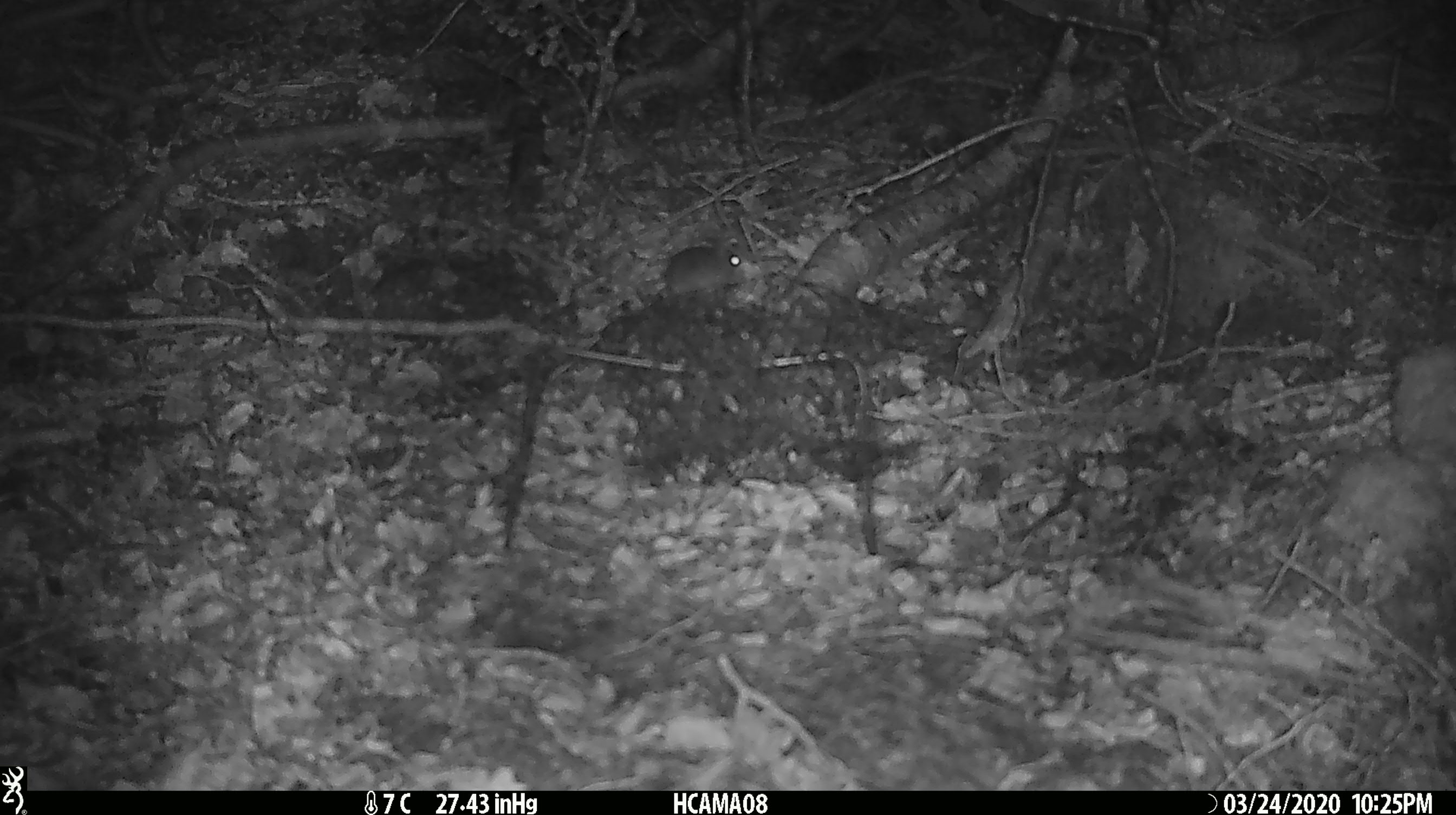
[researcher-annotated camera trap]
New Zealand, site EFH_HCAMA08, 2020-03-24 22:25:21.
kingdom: Animalia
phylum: Chordata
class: Mammalia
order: Rodentia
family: Muridae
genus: Mus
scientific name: Mus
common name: mouse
Mouse (Mus).